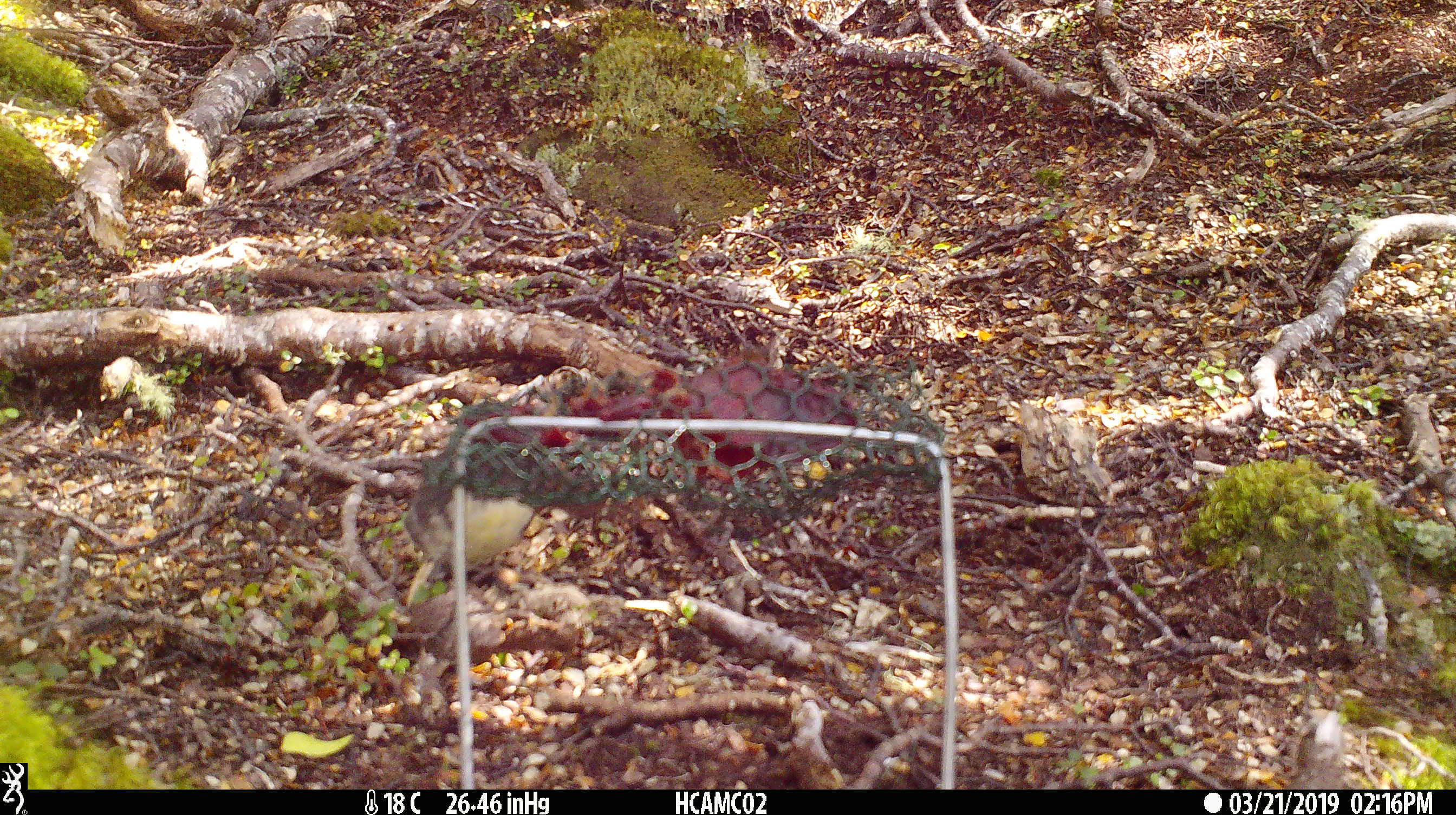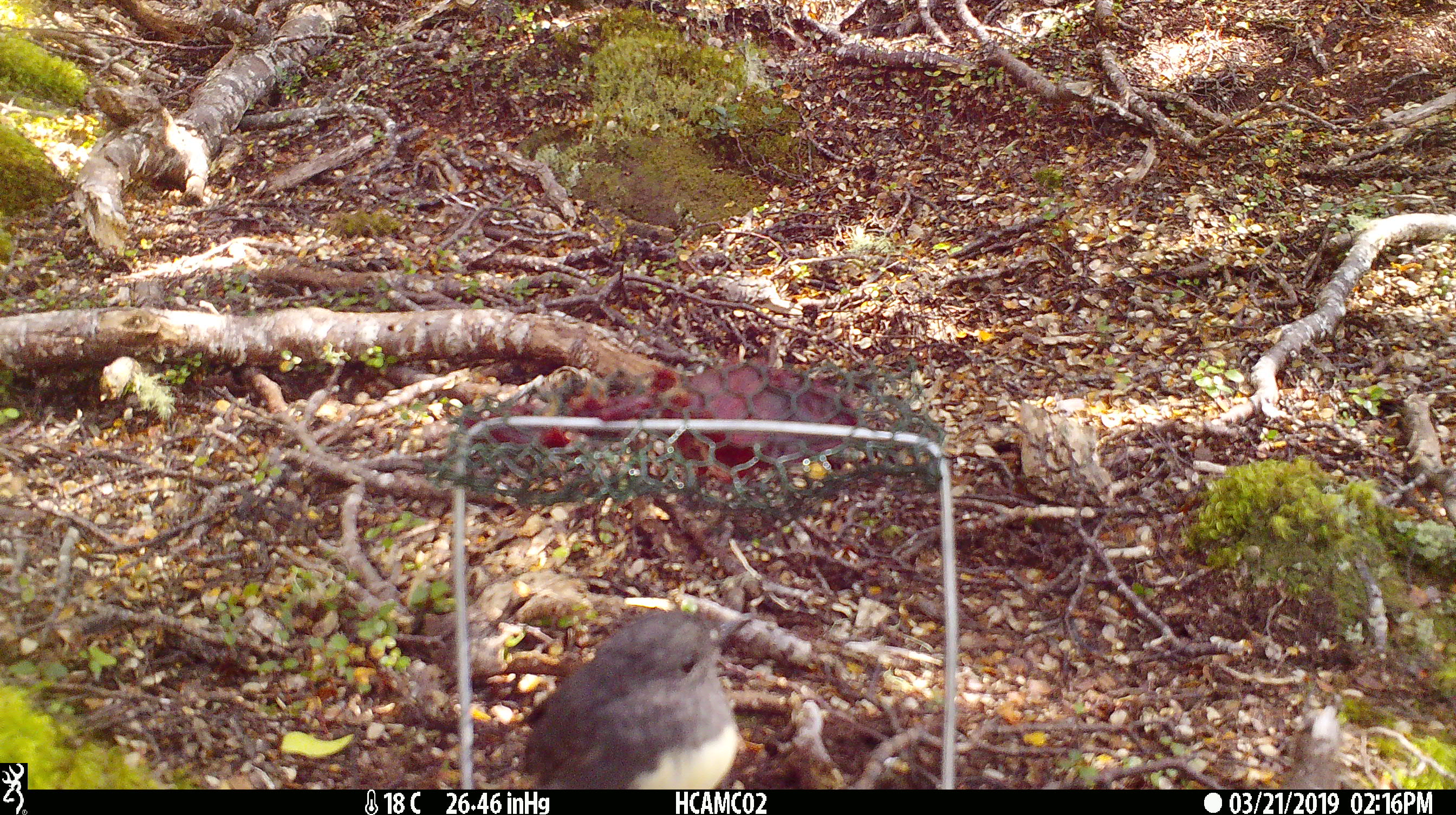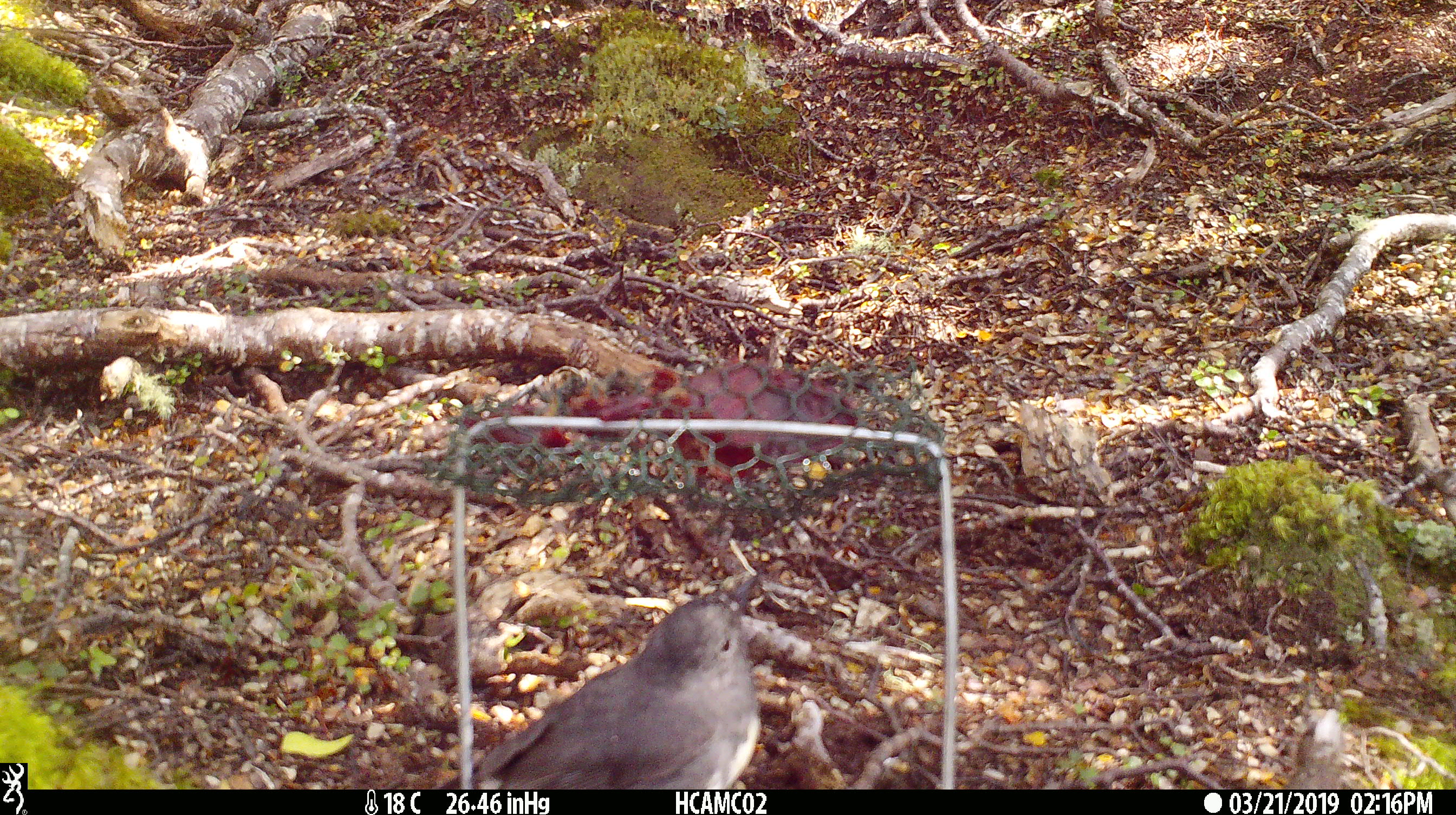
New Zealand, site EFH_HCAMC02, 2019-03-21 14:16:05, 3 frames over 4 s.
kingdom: Animalia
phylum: Chordata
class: Aves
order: Passeriformes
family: Petroicidae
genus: Petroica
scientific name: Petroica australis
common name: new zealand robin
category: robin